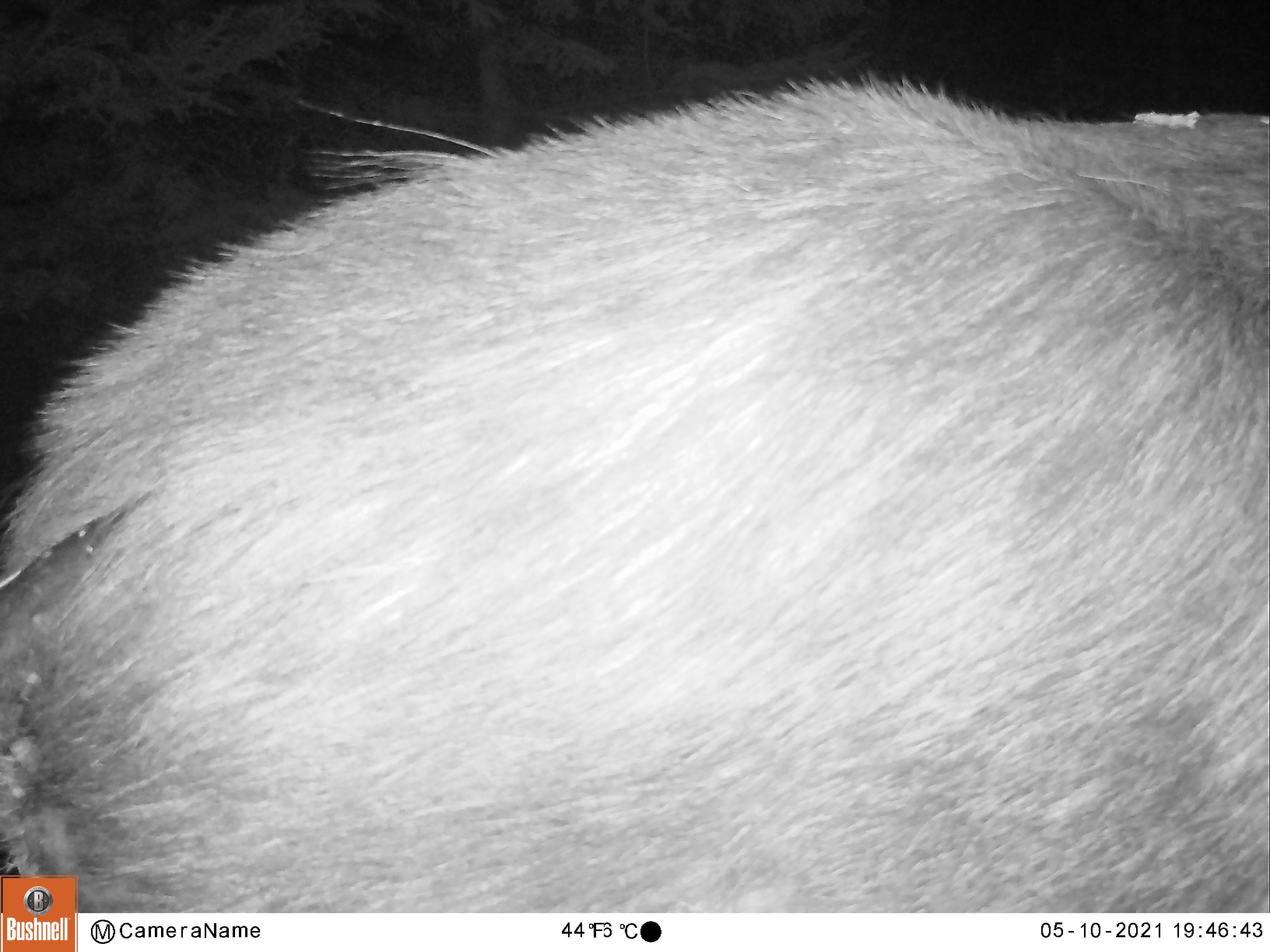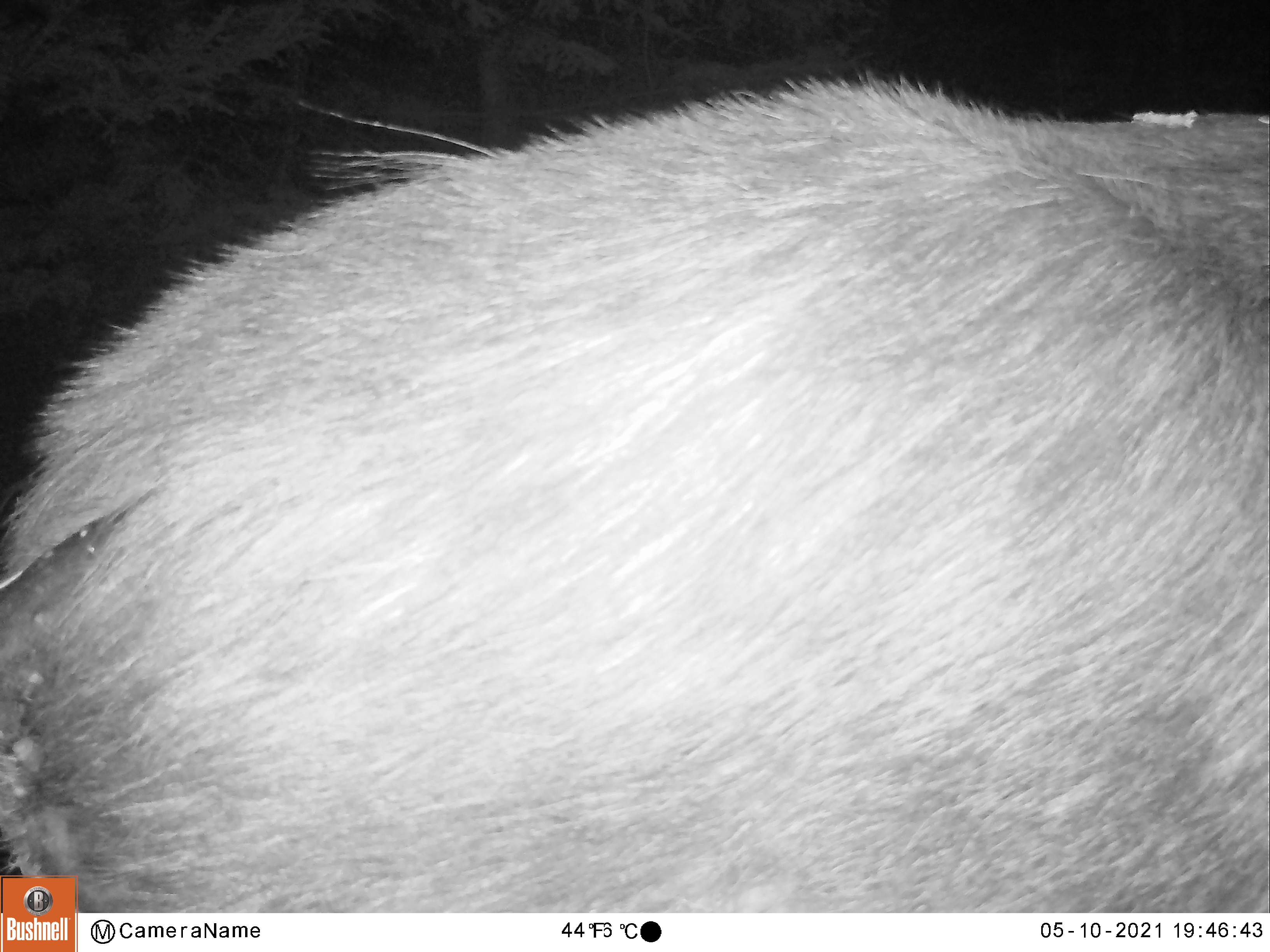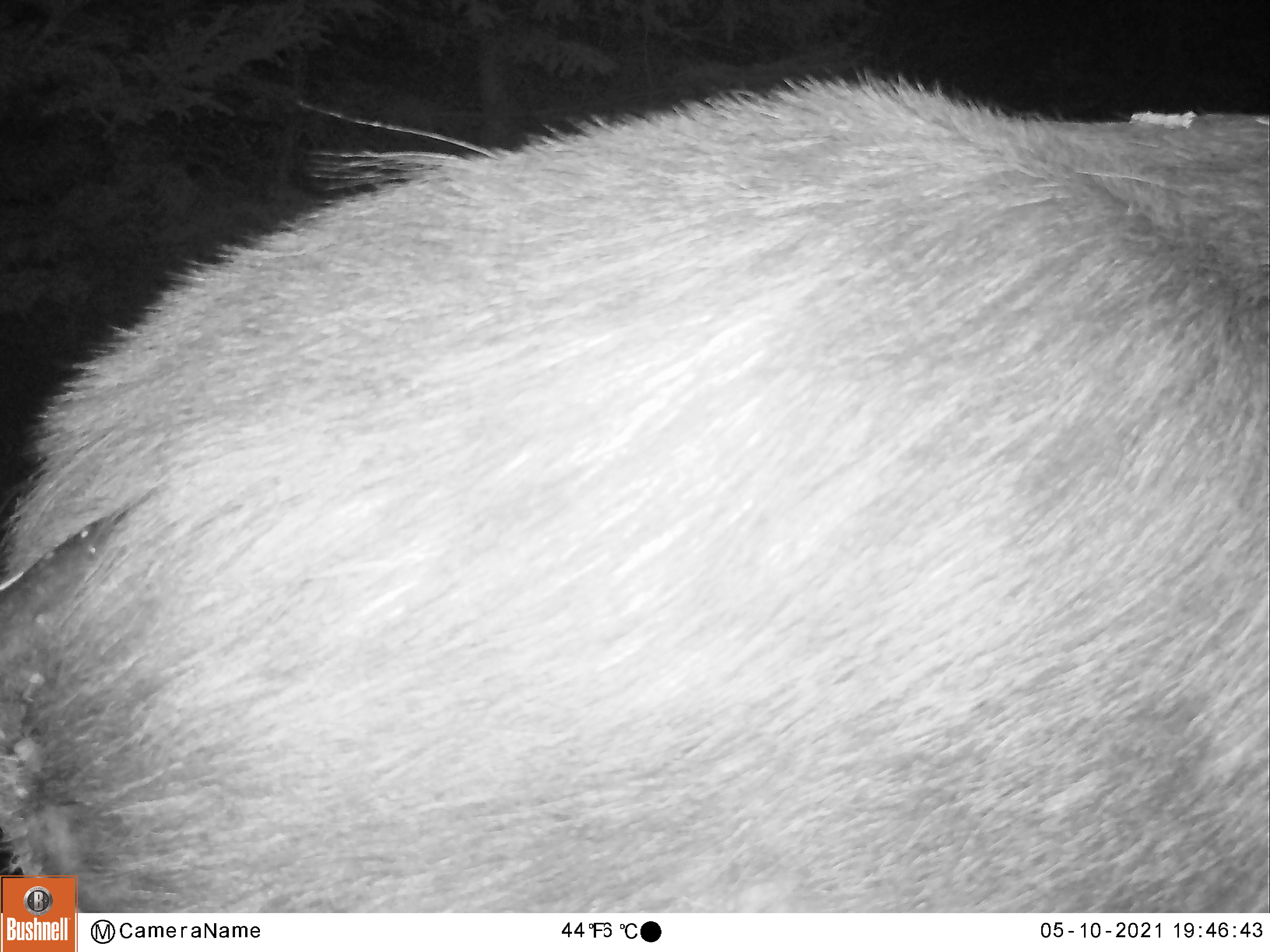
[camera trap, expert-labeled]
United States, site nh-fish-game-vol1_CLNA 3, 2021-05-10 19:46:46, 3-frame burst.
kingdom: Animalia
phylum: Chordata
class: Mammalia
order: Artiodactyla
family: Cervidae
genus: Alces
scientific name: Alces alces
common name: moose